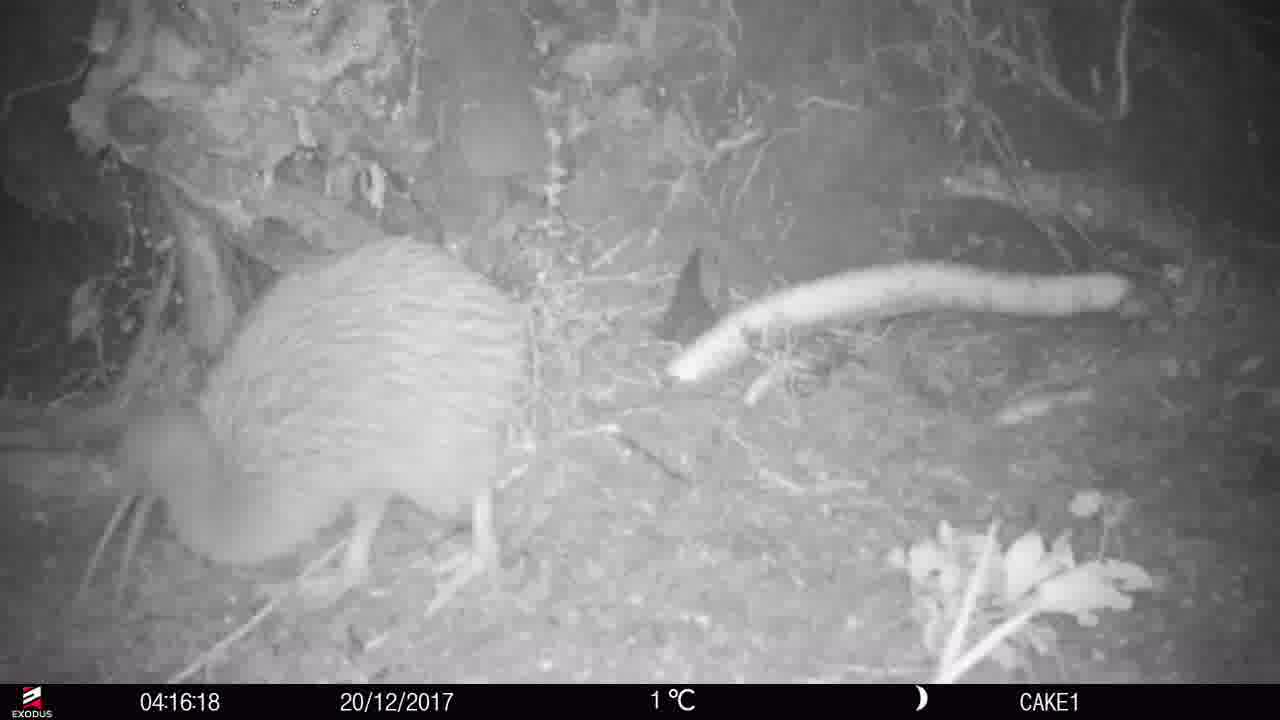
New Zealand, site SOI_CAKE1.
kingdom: Animalia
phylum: Chordata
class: Aves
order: Apterygiformes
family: Apterygidae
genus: Apteryx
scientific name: Apteryx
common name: kiwi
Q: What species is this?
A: Kiwi (Apteryx).